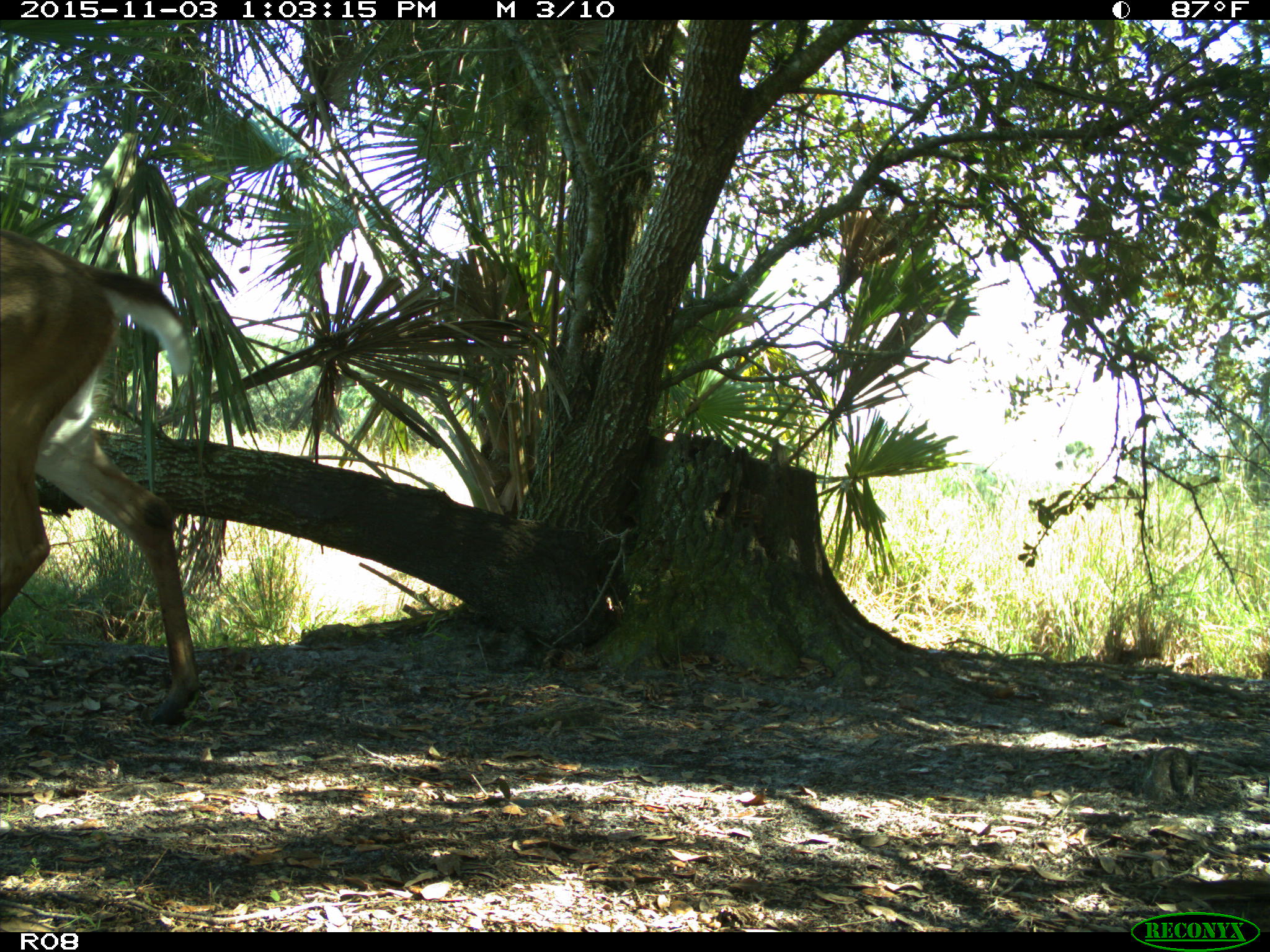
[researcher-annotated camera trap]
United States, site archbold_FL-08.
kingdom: Animalia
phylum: Chordata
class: Mammalia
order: Artiodactyla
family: Cervidae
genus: Odocoileus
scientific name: Odocoileus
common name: deer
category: unidentified deer